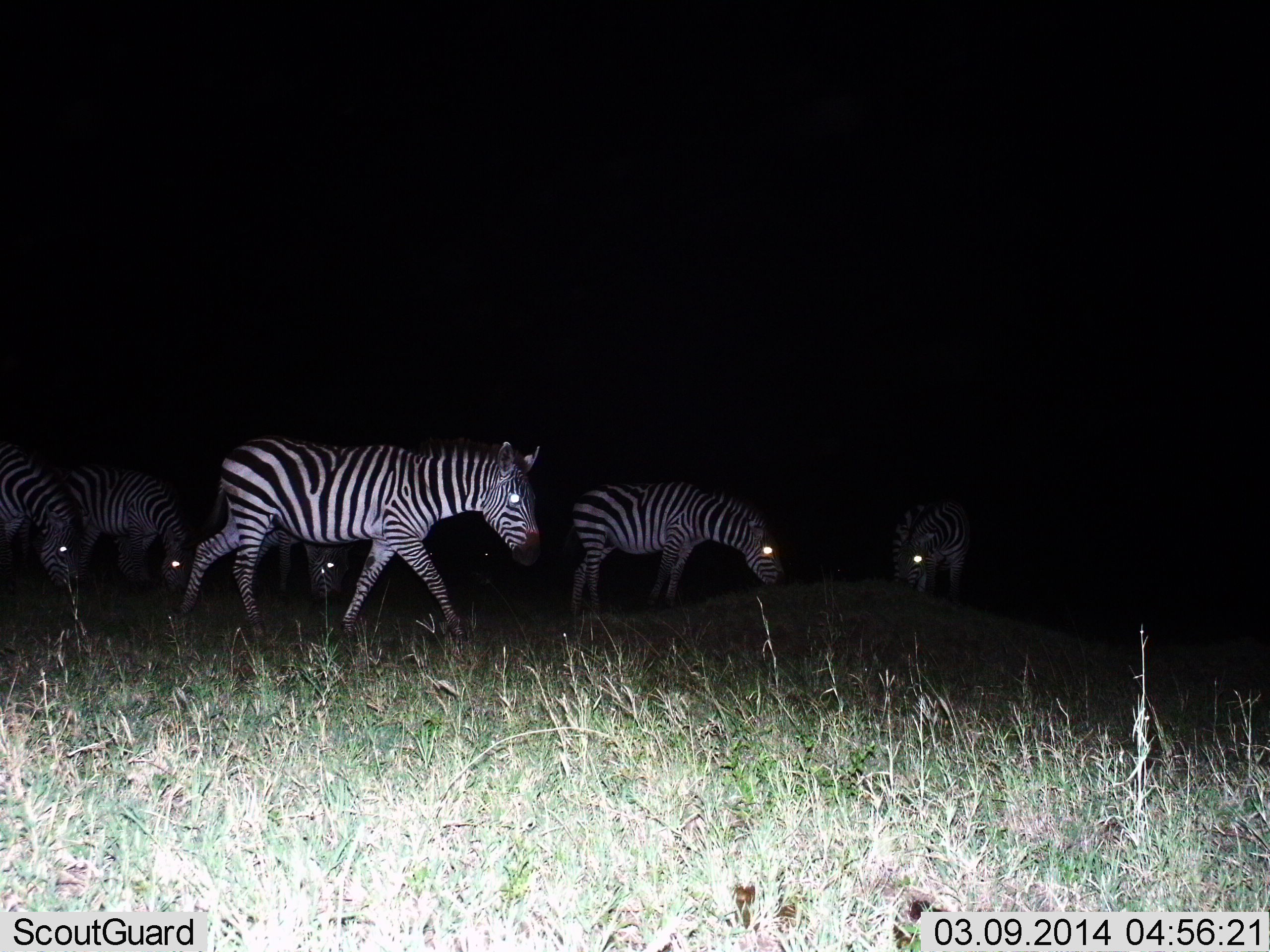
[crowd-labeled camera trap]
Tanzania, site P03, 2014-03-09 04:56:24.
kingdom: Animalia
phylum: Chordata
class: Mammalia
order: Perissodactyla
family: Equidae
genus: Equus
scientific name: Equus quagga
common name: plains zebra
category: zebra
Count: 6.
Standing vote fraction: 32%.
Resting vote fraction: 0%.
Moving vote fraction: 57%.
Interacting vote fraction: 3%.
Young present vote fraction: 0%.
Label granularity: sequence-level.